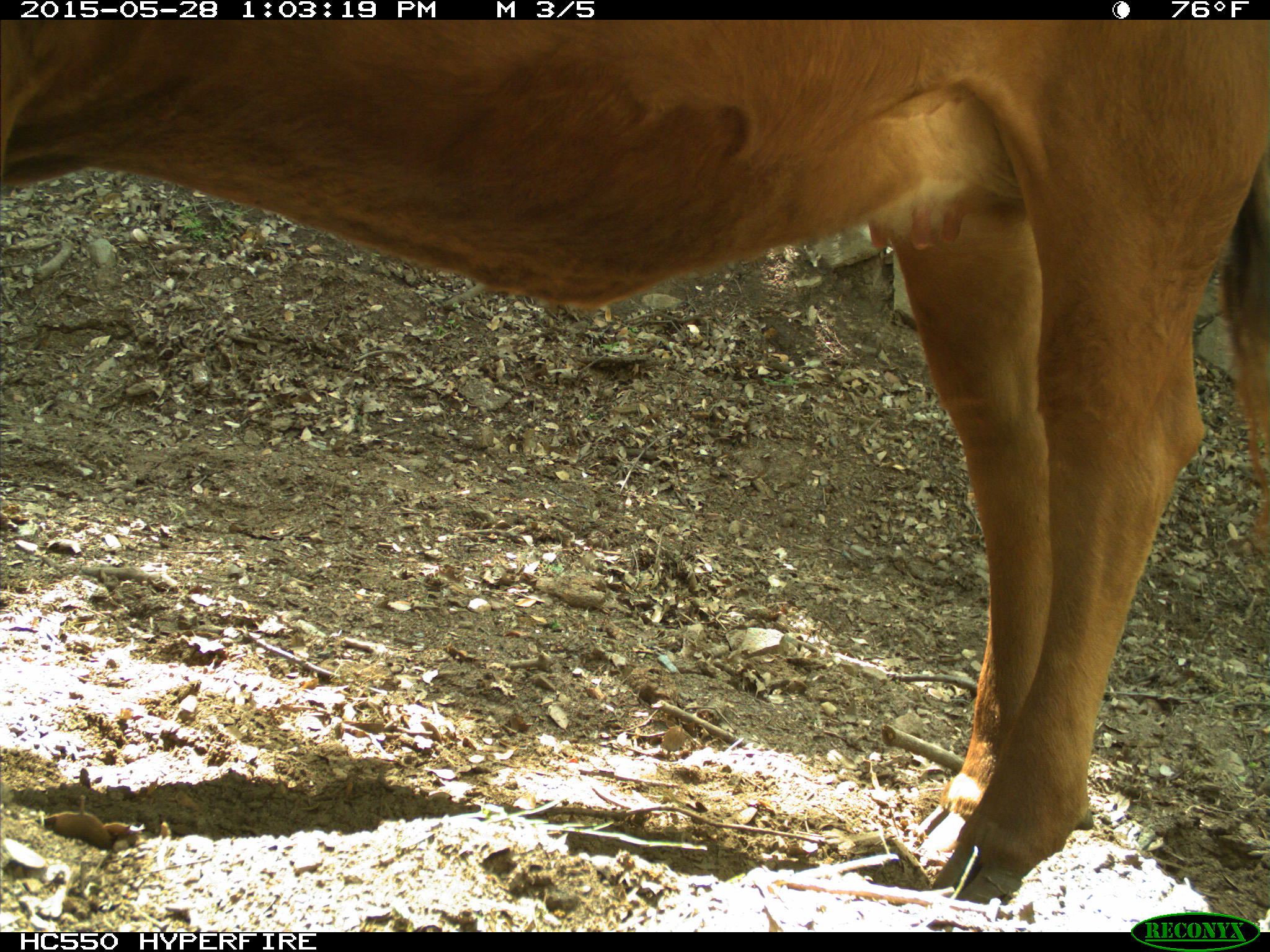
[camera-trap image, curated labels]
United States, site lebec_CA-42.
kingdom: Animalia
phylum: Chordata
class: Mammalia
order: Artiodactyla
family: Bovidae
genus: Bos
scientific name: Bos taurus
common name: domestic cow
Bos taurus (domestic cow).